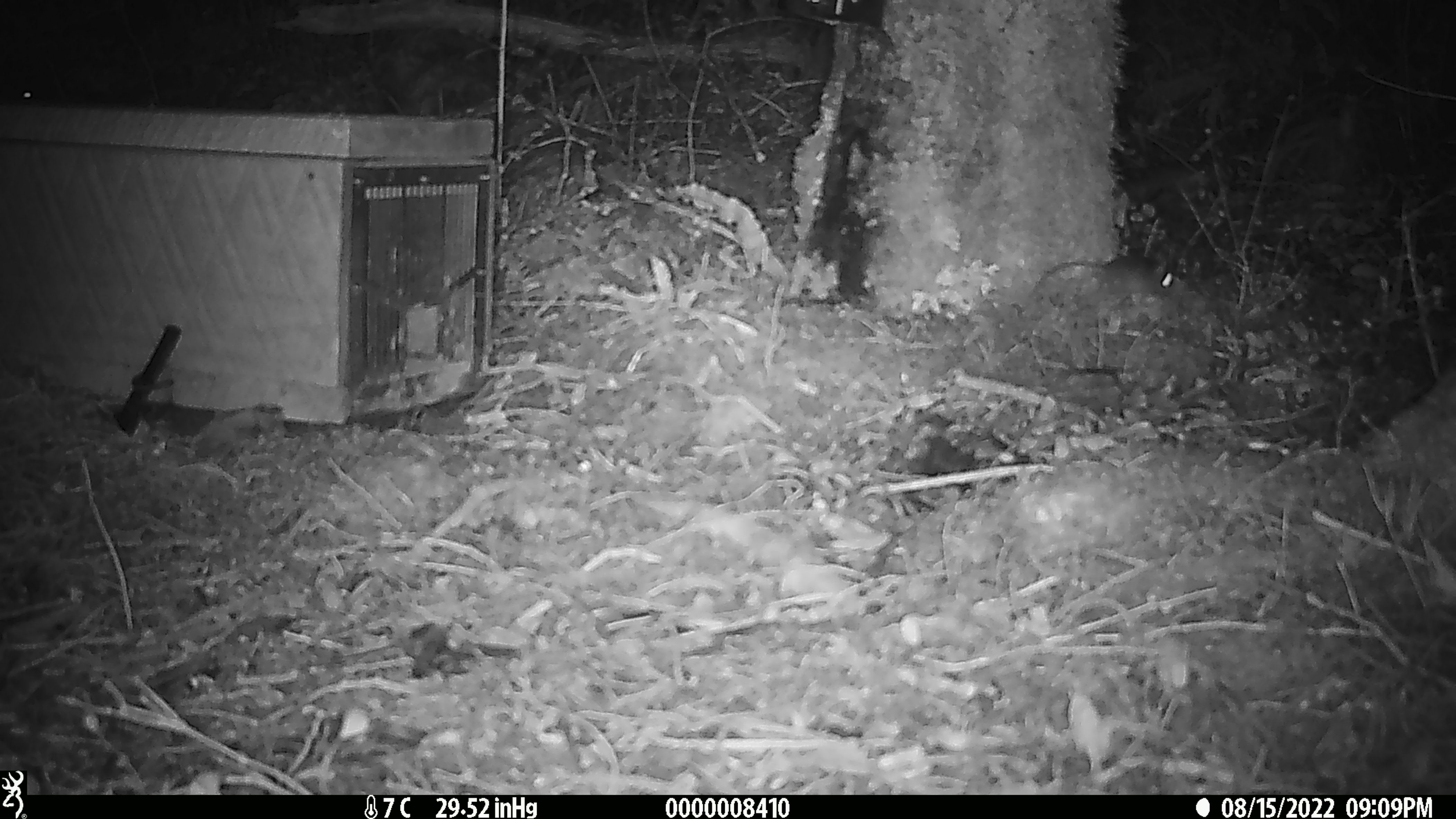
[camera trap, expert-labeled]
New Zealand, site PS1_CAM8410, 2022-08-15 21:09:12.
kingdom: Animalia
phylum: Chordata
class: Mammalia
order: Rodentia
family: Muridae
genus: Mus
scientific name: Mus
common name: mouse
Mouse (Mus).